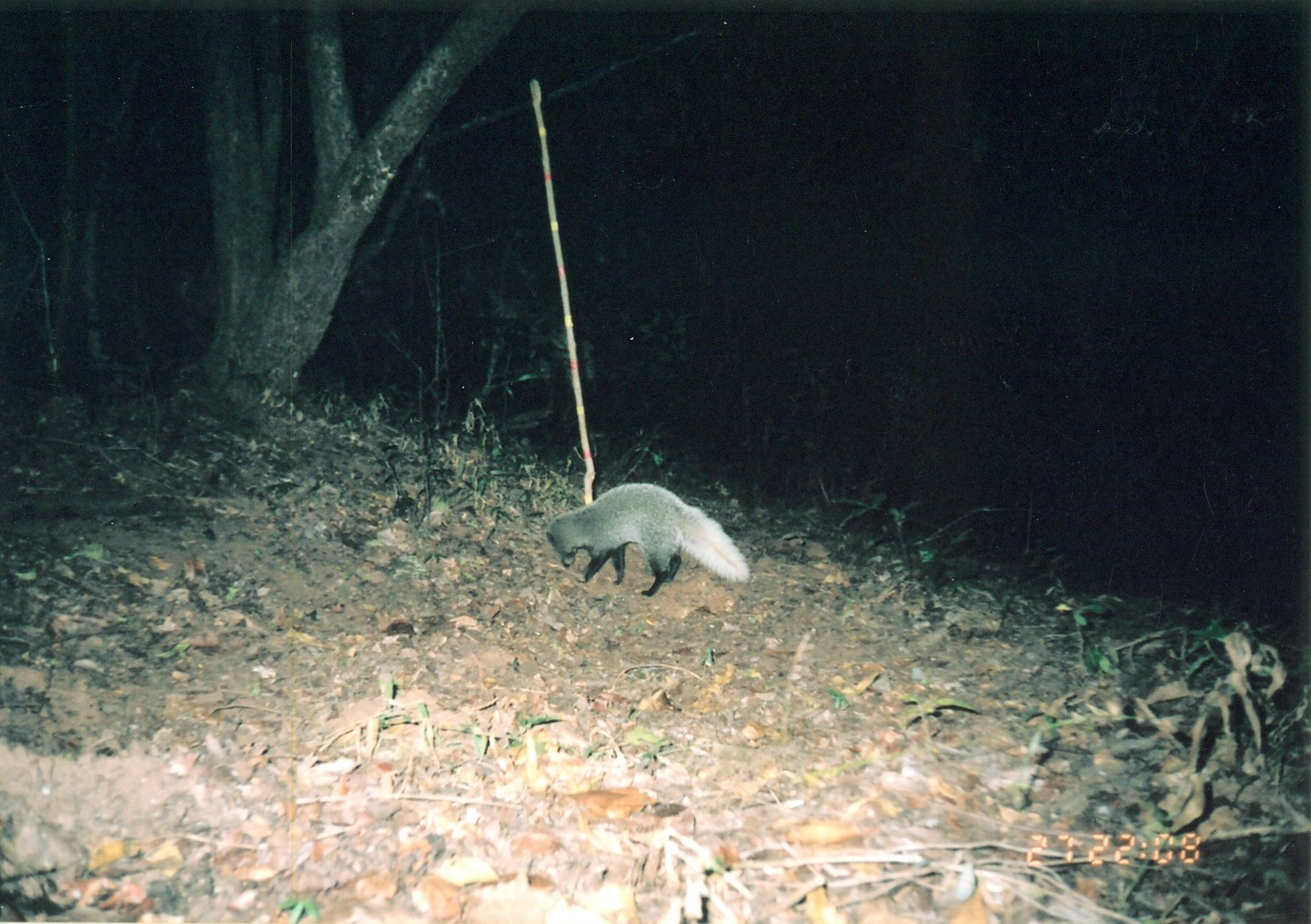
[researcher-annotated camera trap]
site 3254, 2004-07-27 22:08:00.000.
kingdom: Animalia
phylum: Chordata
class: Mammalia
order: Carnivora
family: Herpestidae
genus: Bdeogale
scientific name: Bdeogale jacksoni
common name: jackson's mongoose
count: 1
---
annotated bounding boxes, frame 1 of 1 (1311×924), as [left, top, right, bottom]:
bdeogale jacksoni: [545, 483, 749, 596]